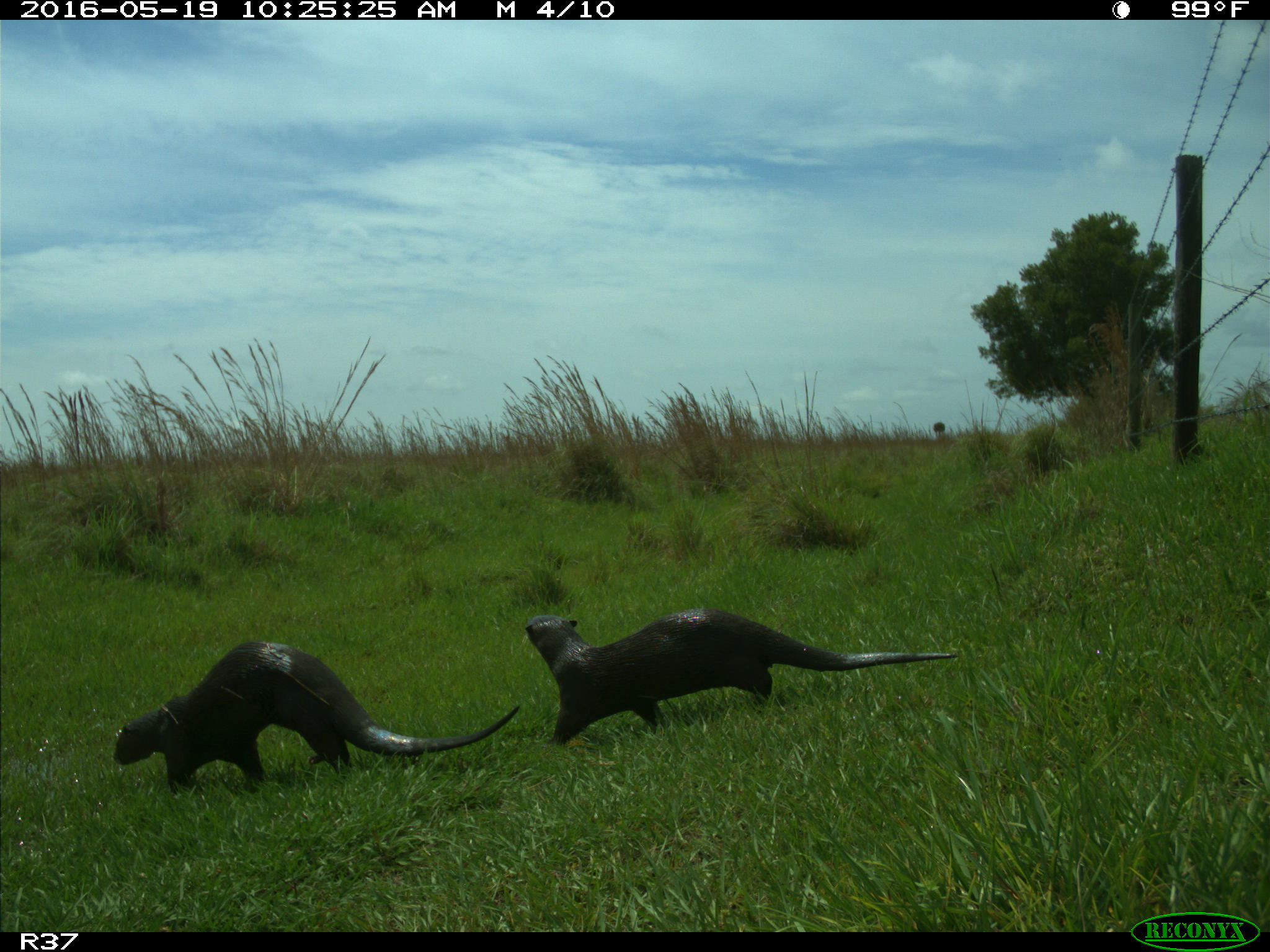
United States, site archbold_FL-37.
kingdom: Animalia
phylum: Chordata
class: Mammalia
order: Carnivora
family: Mustelidae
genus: Lontra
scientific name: Lontra canadensis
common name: north american river otter